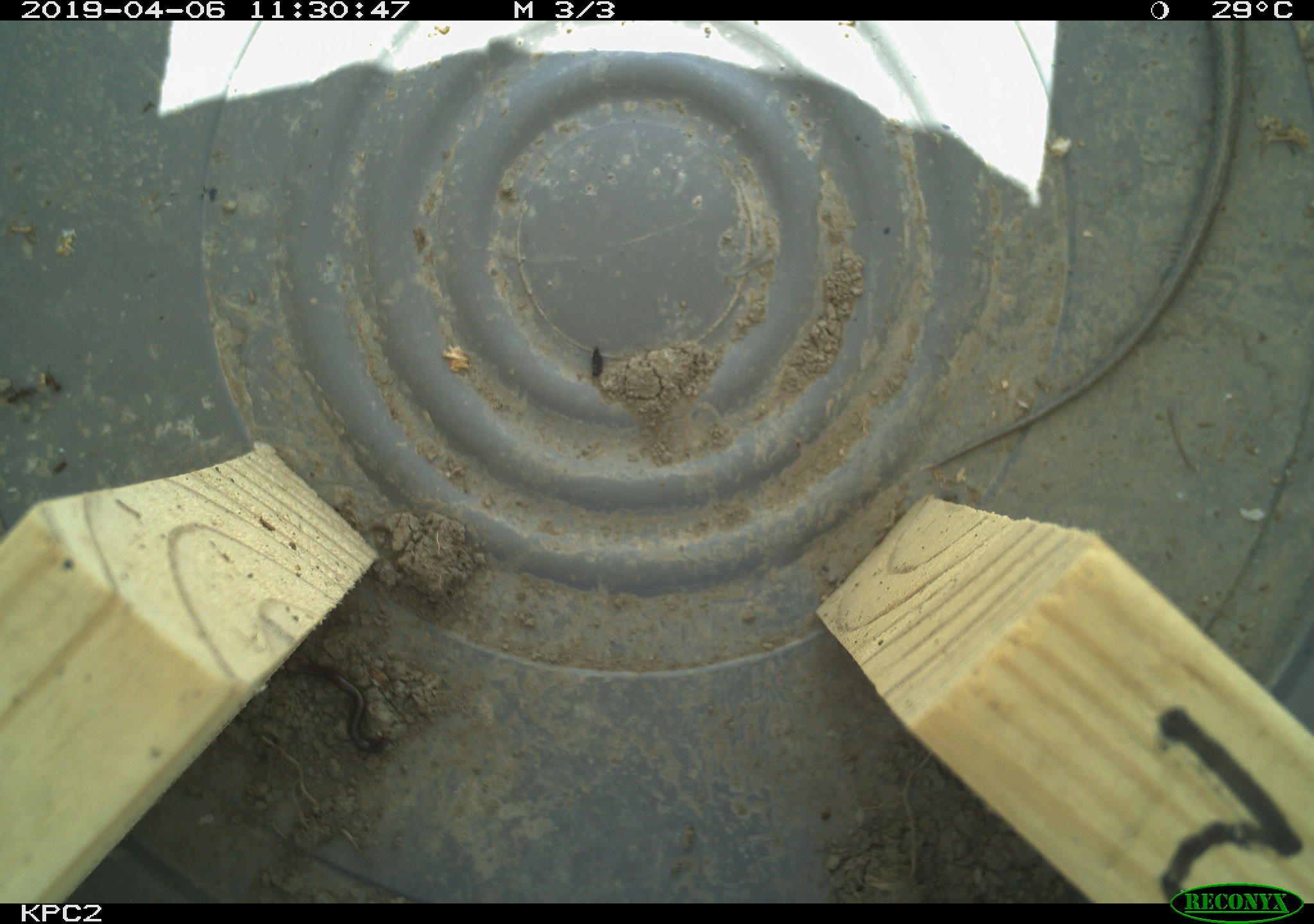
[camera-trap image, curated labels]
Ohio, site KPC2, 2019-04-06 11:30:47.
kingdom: Animalia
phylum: Chordata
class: Reptilia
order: Squamata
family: Colubridae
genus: Thamnophis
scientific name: Thamnophis sirtalis sirtalis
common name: eastern gartersnake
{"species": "eastern gartersnake (Thamnophis sirtalis sirtalis)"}